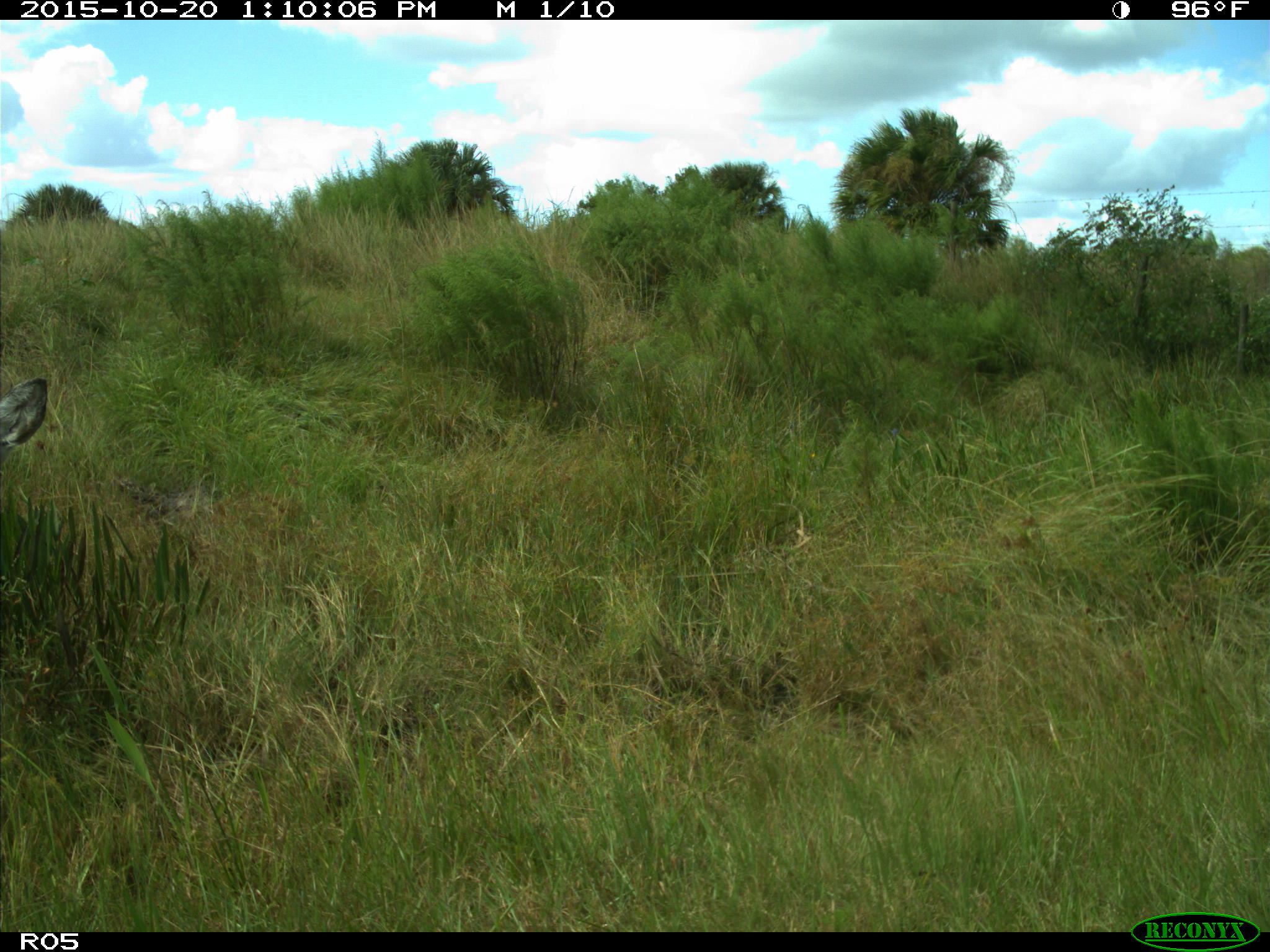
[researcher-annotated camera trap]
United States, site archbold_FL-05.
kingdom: Animalia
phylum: Chordata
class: Mammalia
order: Artiodactyla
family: Cervidae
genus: Odocoileus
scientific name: Odocoileus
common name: deer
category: unidentified deer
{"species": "unidentified deer (deer) (Odocoileus)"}